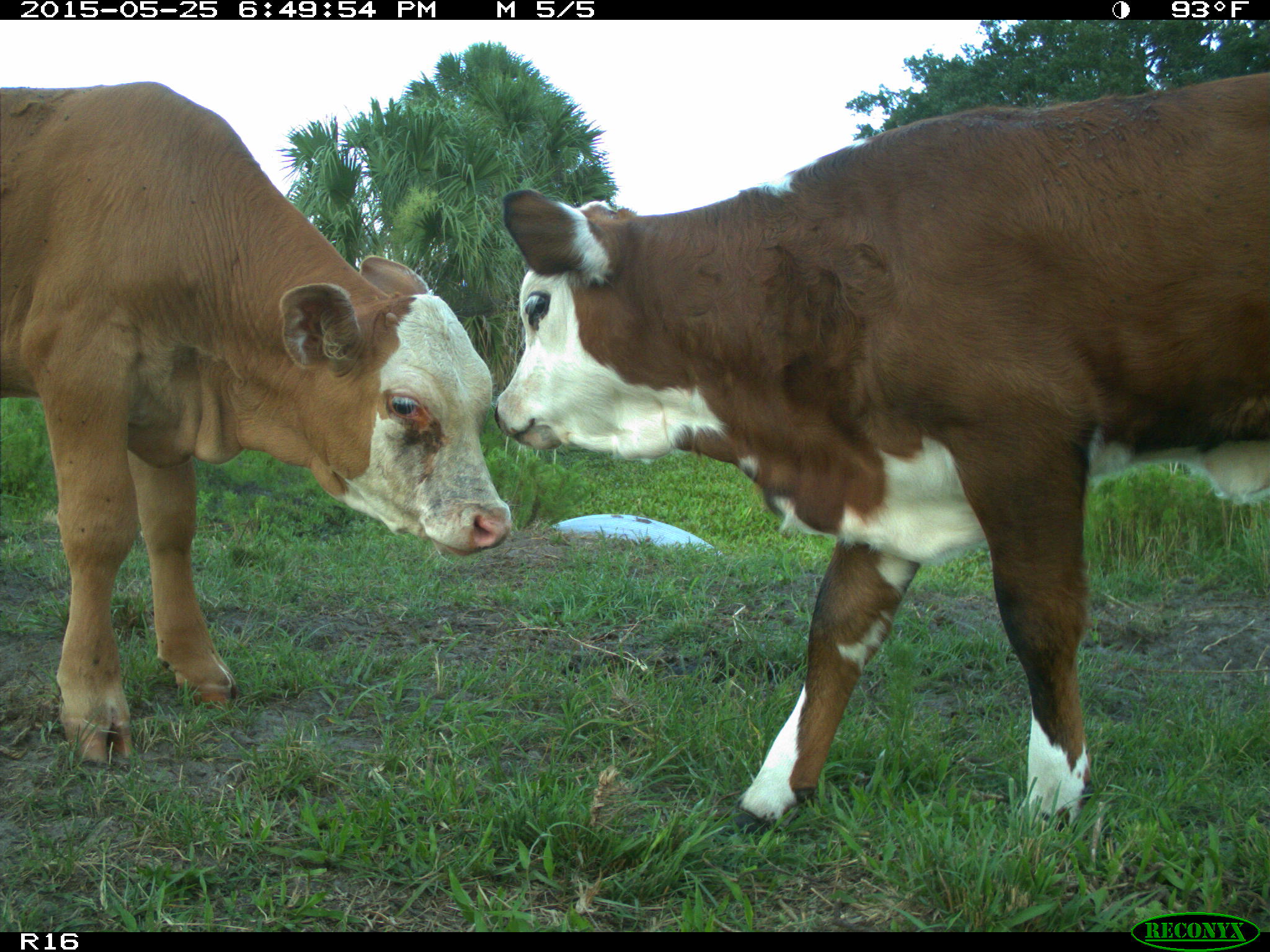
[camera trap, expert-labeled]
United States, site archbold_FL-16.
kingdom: Animalia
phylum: Chordata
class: Mammalia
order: Artiodactyla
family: Bovidae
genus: Bos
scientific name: Bos taurus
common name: domestic cow